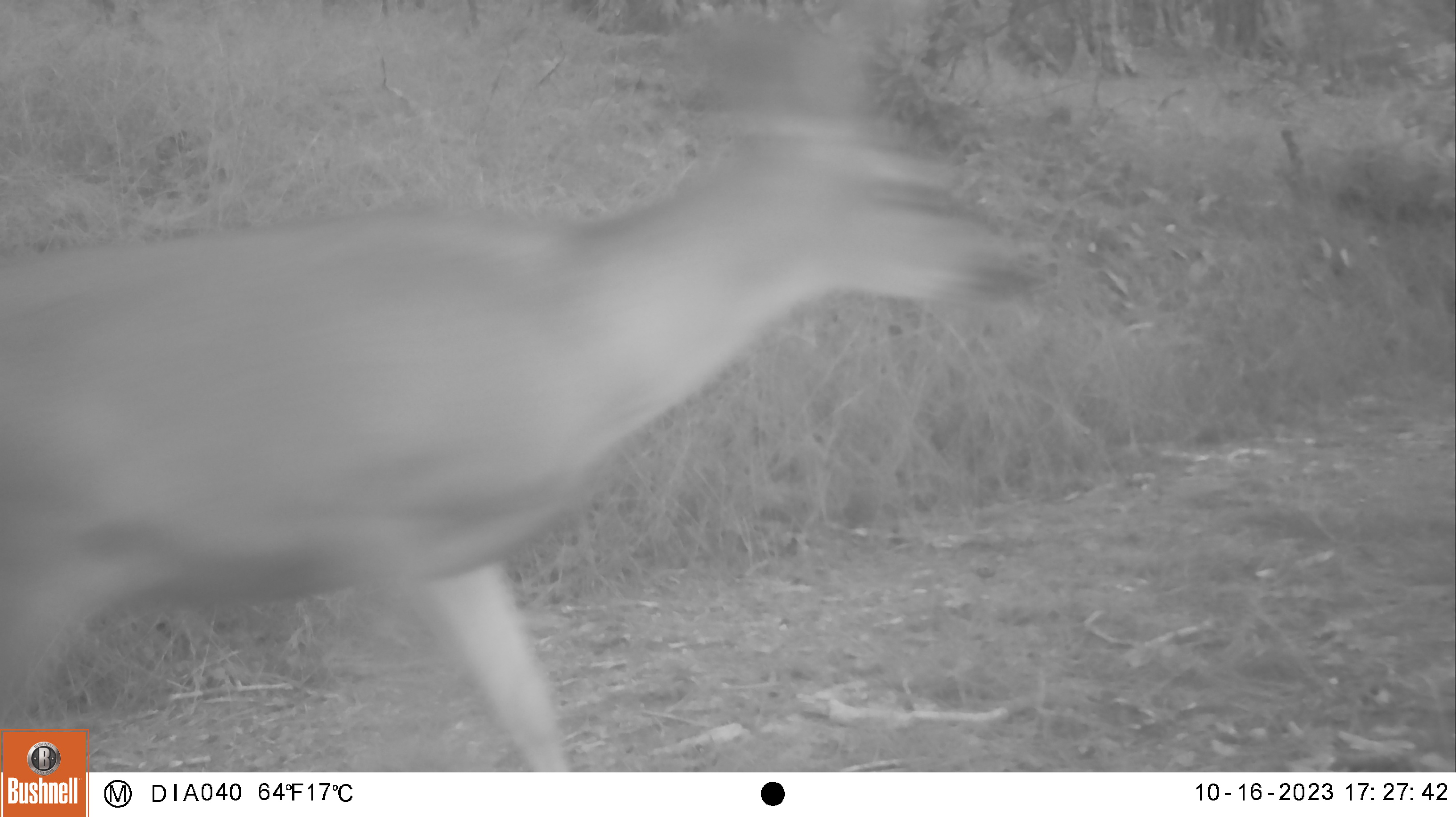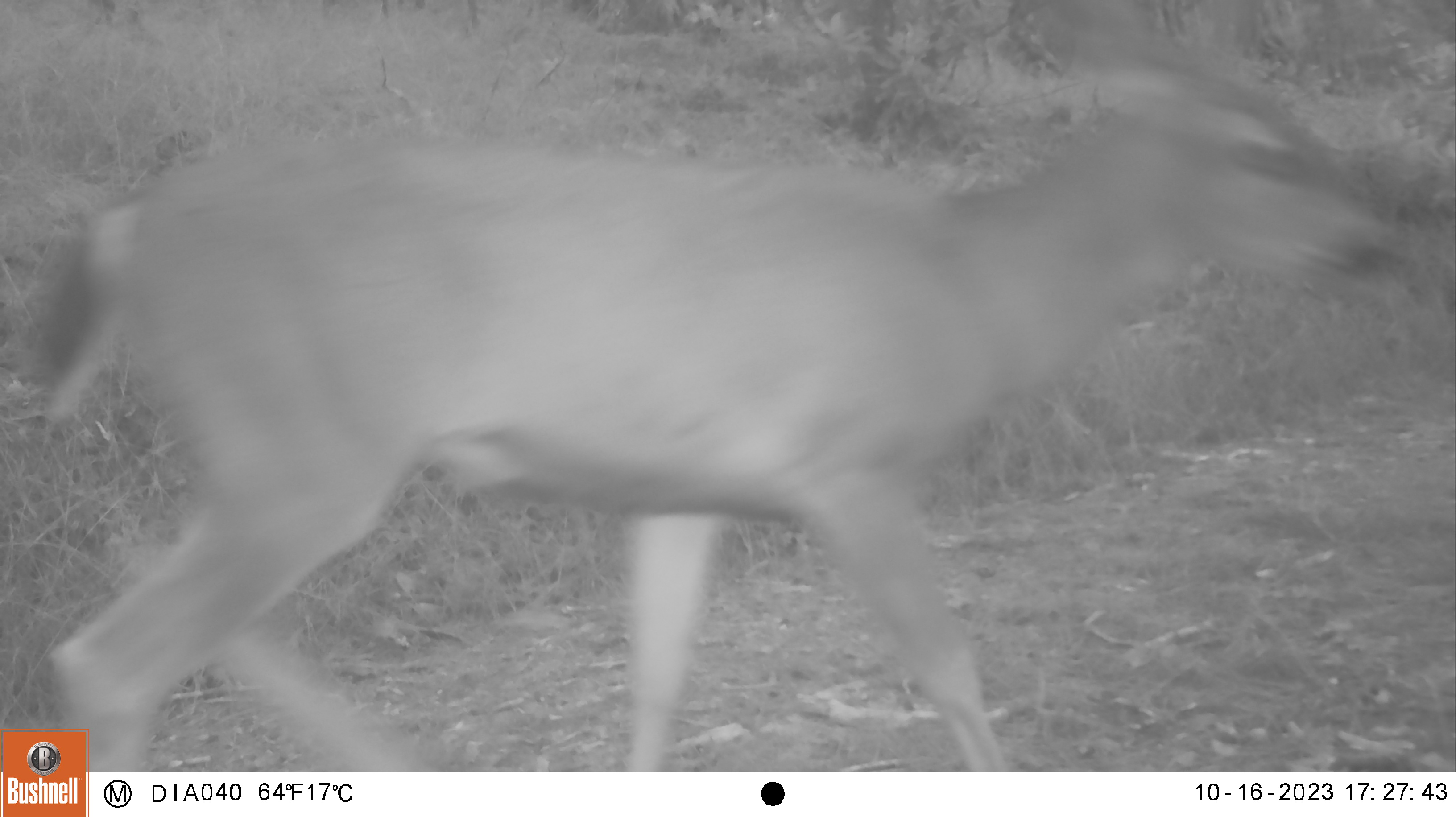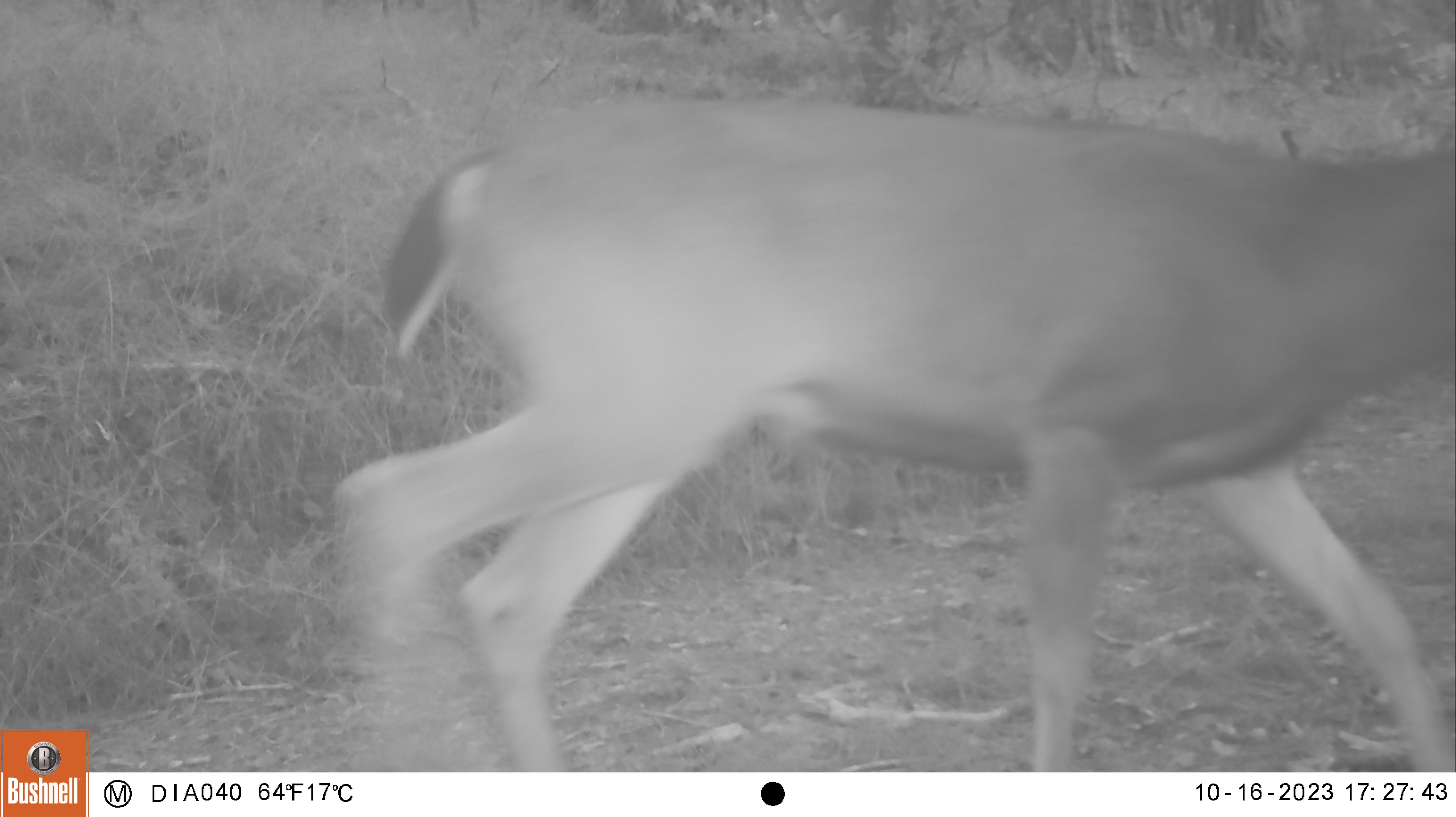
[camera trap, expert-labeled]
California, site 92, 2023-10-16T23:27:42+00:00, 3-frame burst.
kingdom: Animalia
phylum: Chordata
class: Mammalia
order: Artiodactyla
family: Cervidae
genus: Odocoileus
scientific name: Odocoileus hemionus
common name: mule deer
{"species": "mule deer (Odocoileus hemionus)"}